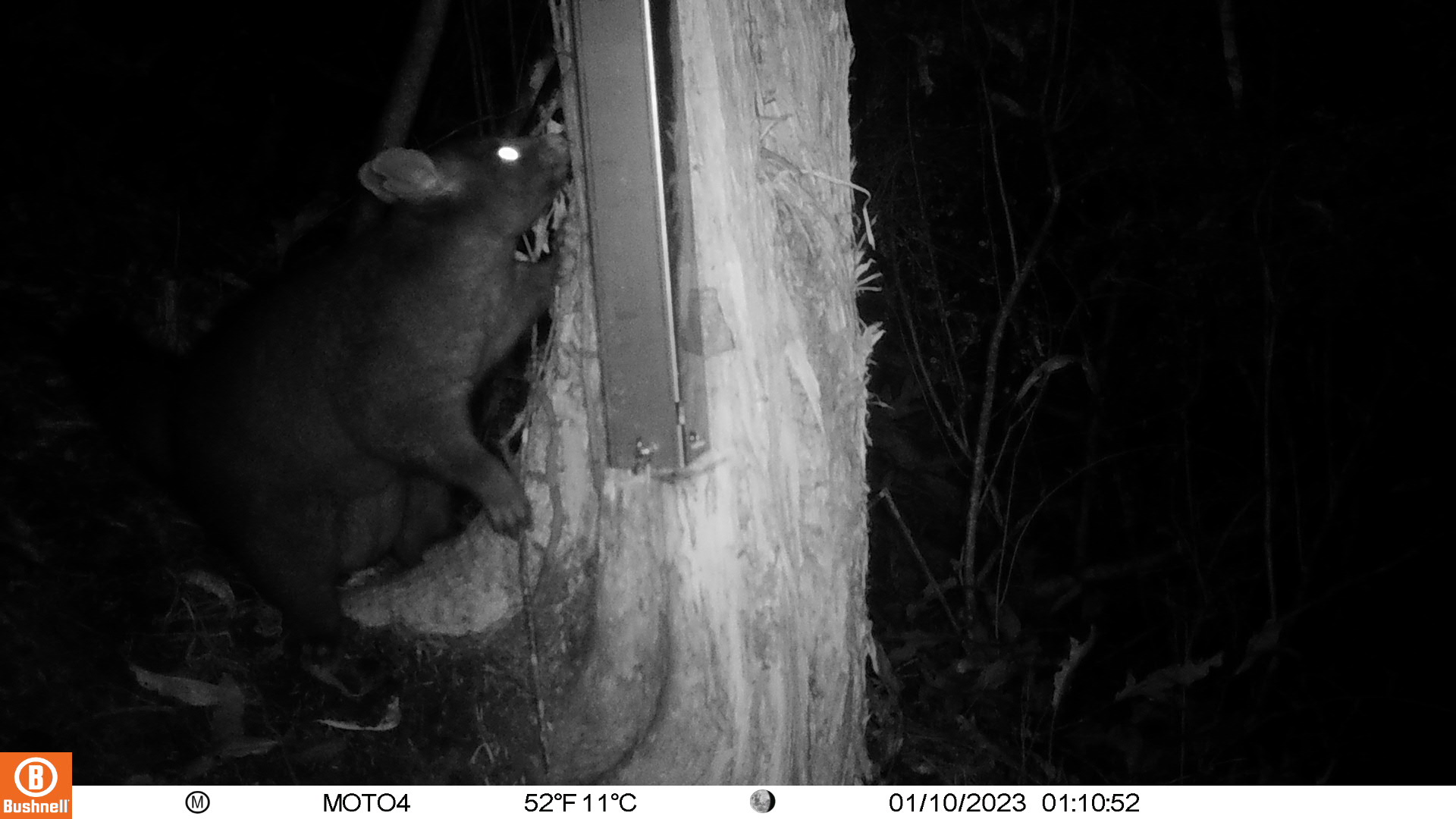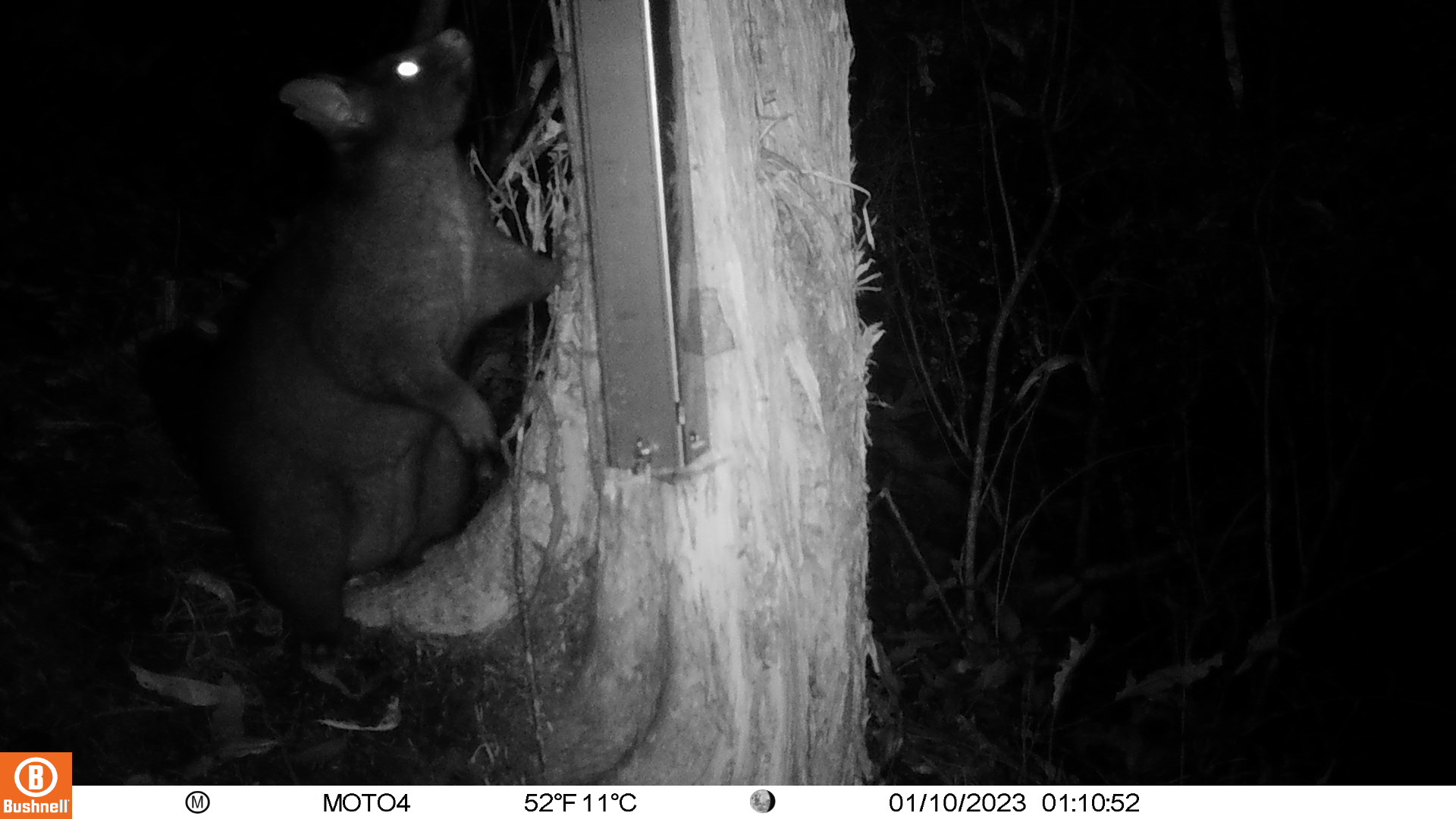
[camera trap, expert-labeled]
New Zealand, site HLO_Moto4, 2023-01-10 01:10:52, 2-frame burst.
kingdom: Animalia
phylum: Chordata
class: Mammalia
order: Diprotodontia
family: Phalangeridae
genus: Trichosurus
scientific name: Trichosurus vulpecula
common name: common brushtail possum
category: possum